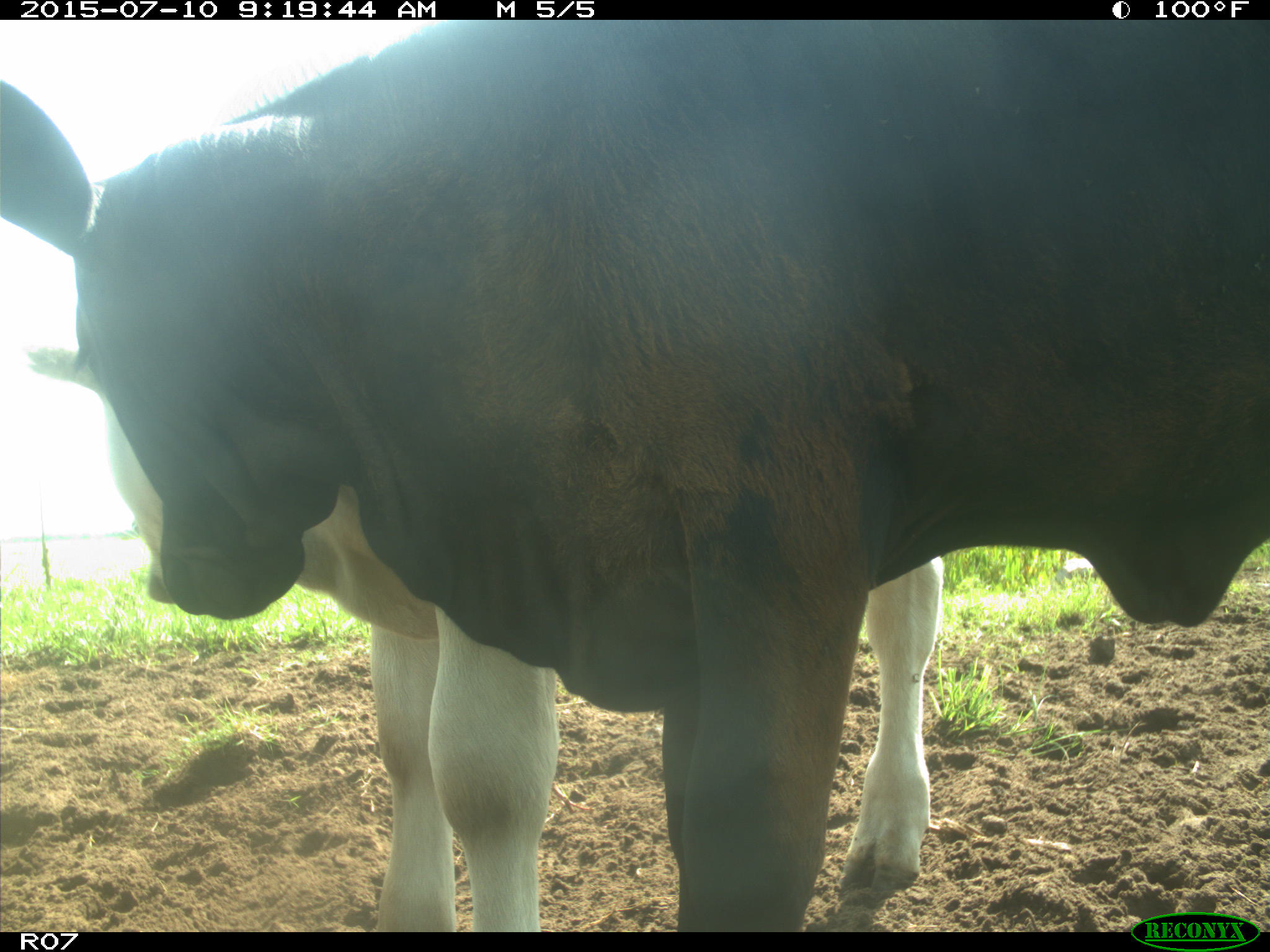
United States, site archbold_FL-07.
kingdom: Animalia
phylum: Chordata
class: Mammalia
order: Artiodactyla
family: Bovidae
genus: Bos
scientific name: Bos taurus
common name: domestic cow